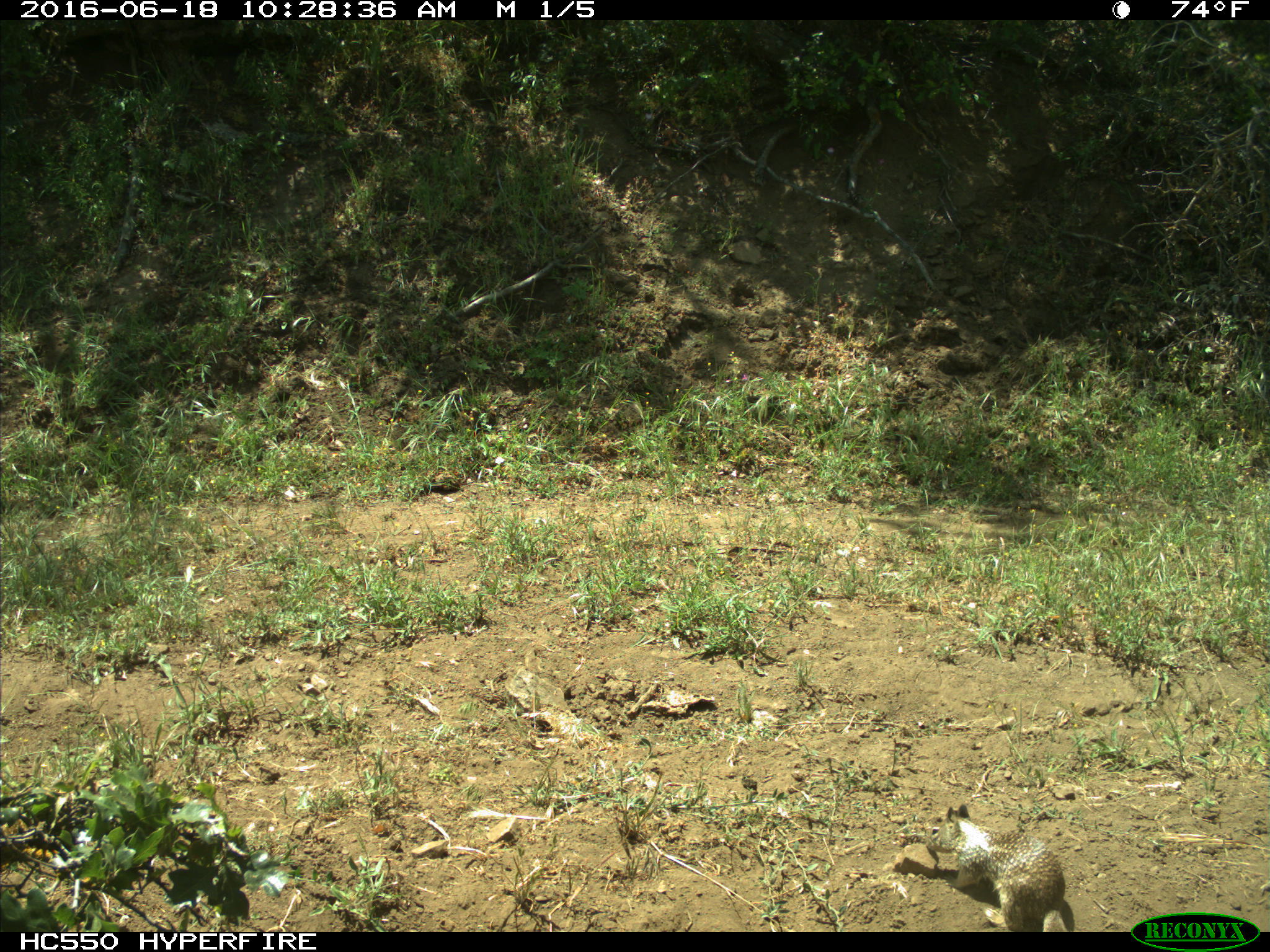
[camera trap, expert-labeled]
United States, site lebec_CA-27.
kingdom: Animalia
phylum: Chordata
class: Mammalia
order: Rodentia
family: Sciuridae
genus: Otospermophilus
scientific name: Otospermophilus beecheyi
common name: california ground squirrel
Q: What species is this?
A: Otospermophilus beecheyi (california ground squirrel).